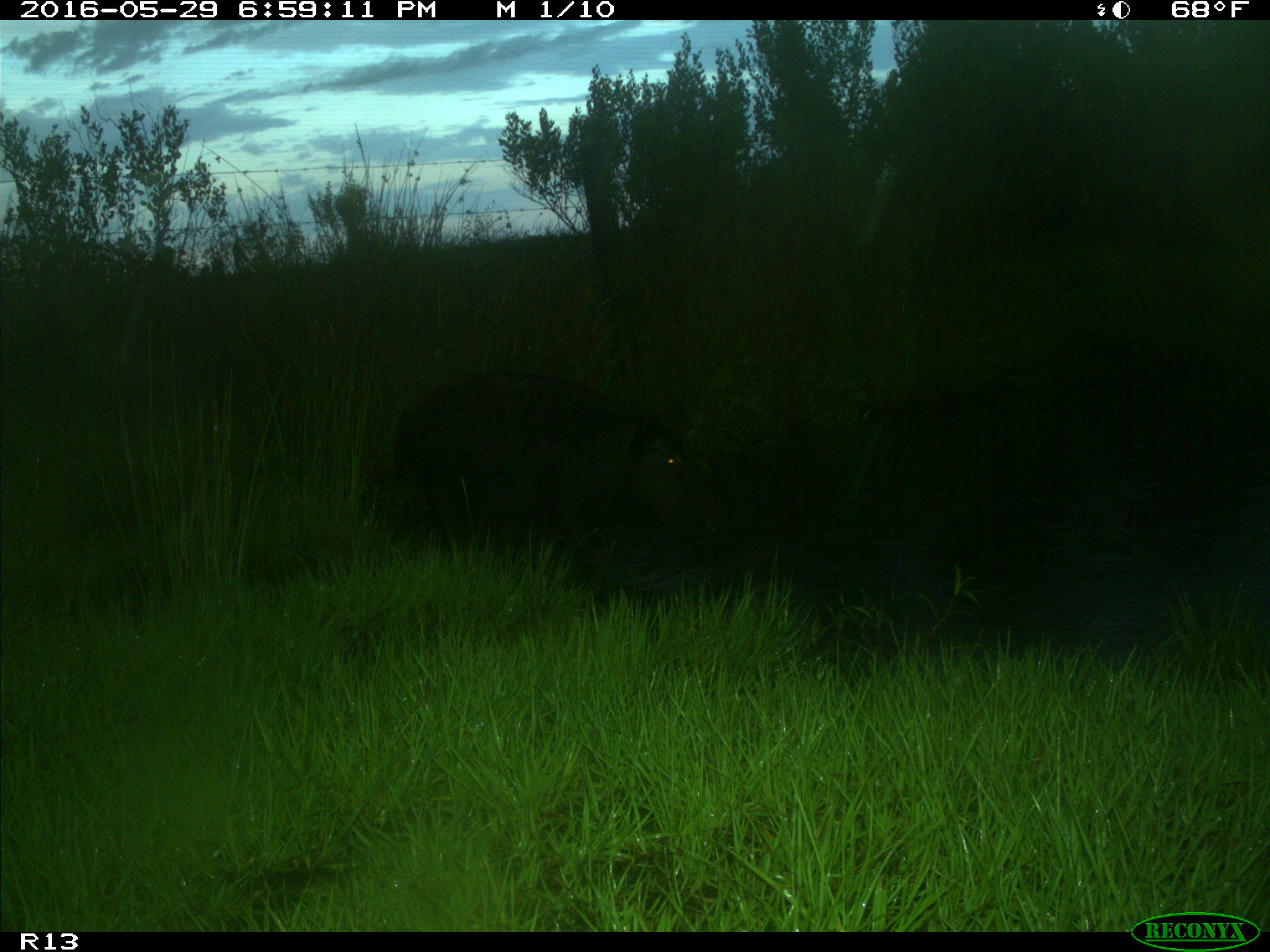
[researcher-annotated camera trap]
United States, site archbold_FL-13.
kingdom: Animalia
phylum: Chordata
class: Mammalia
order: Artiodactyla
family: Suidae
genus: Sus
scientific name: Sus scrofa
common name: wild boar